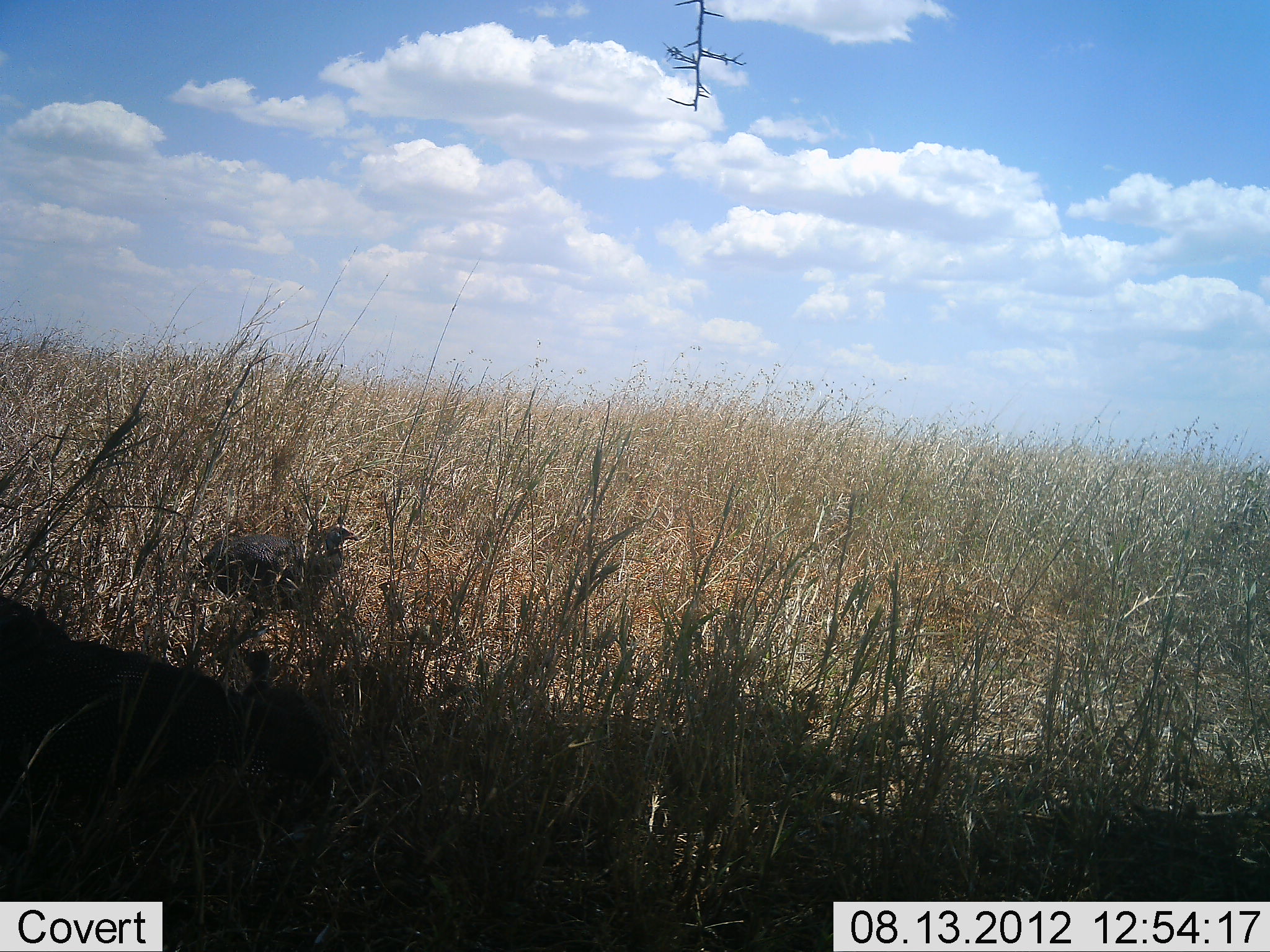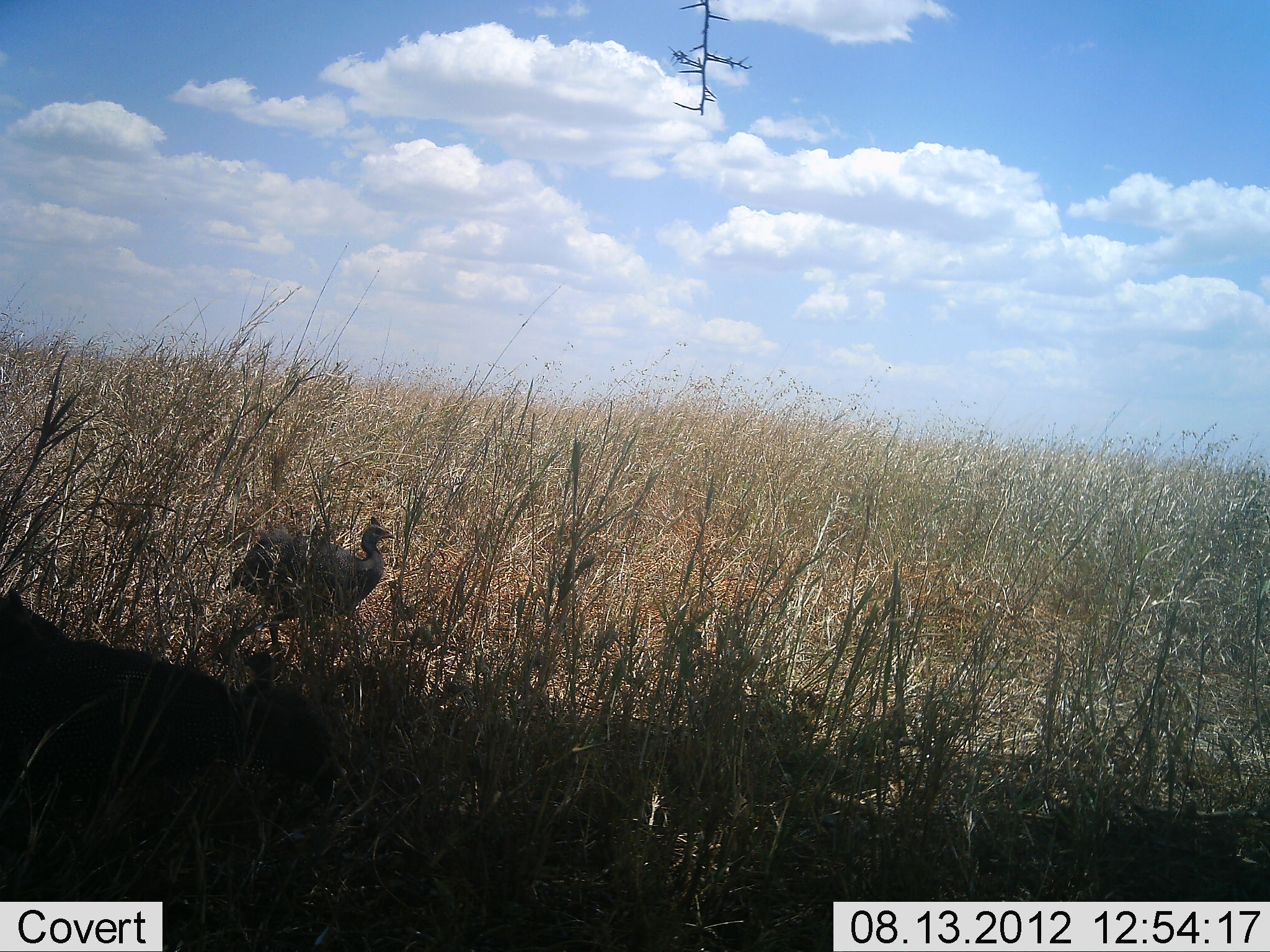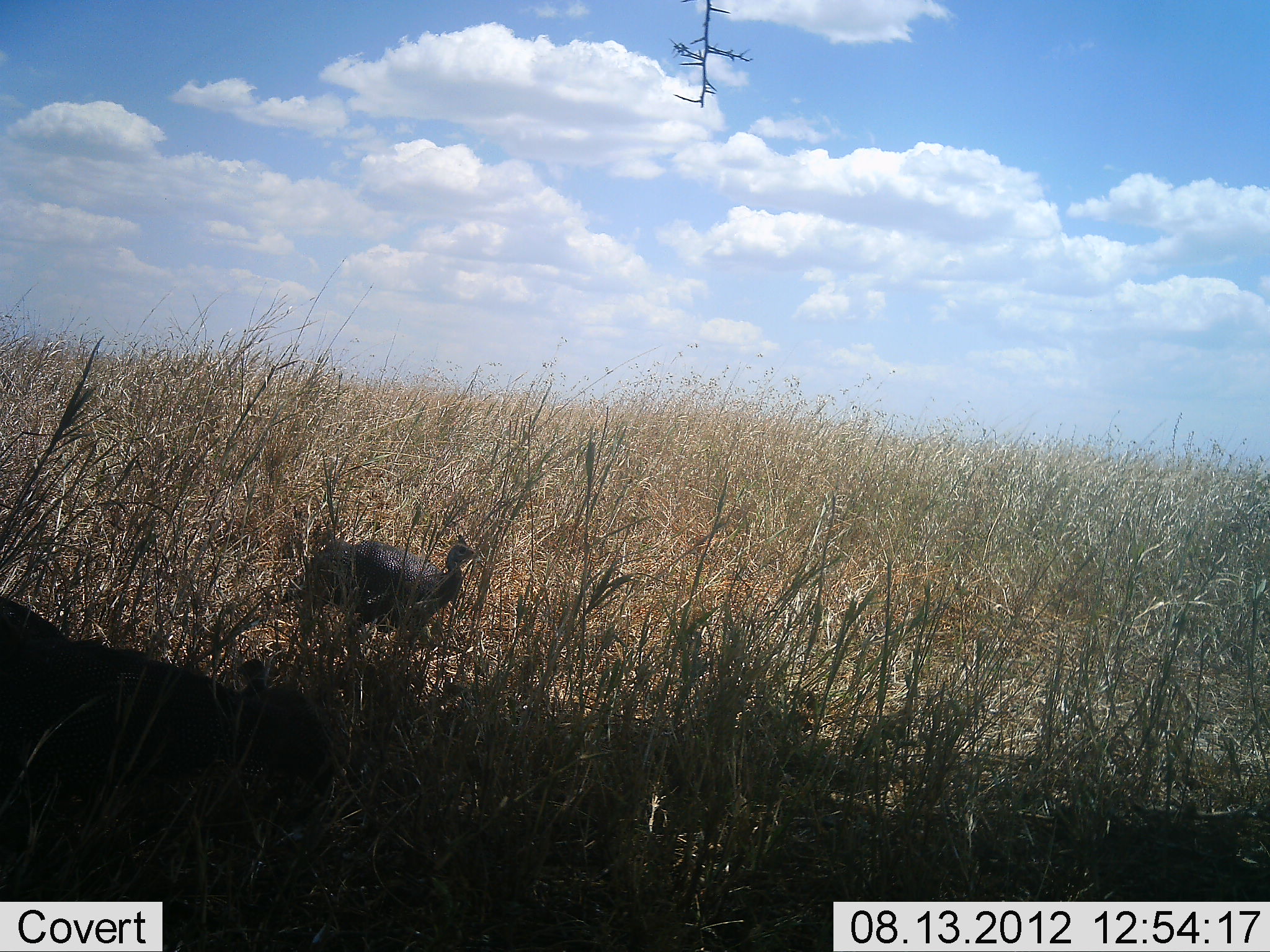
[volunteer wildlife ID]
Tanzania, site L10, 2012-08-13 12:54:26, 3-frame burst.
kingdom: Animalia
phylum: Chordata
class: Aves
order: Galliformes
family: Numididae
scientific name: Numididae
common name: guinea fowl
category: guineafowl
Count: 1.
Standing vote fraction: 10%.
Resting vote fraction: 10%.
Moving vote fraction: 90%.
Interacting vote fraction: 0%.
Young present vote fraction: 0%.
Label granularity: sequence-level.